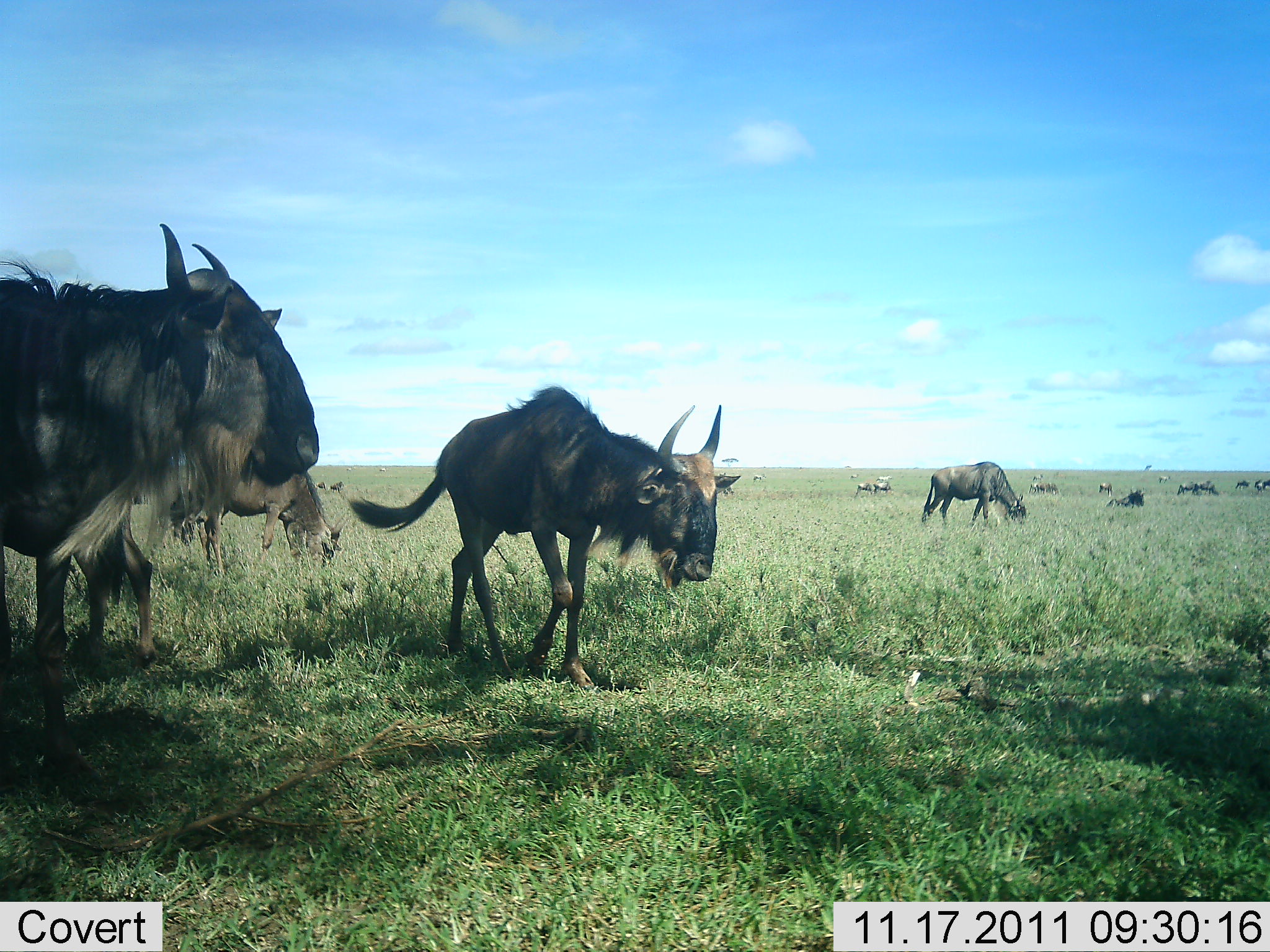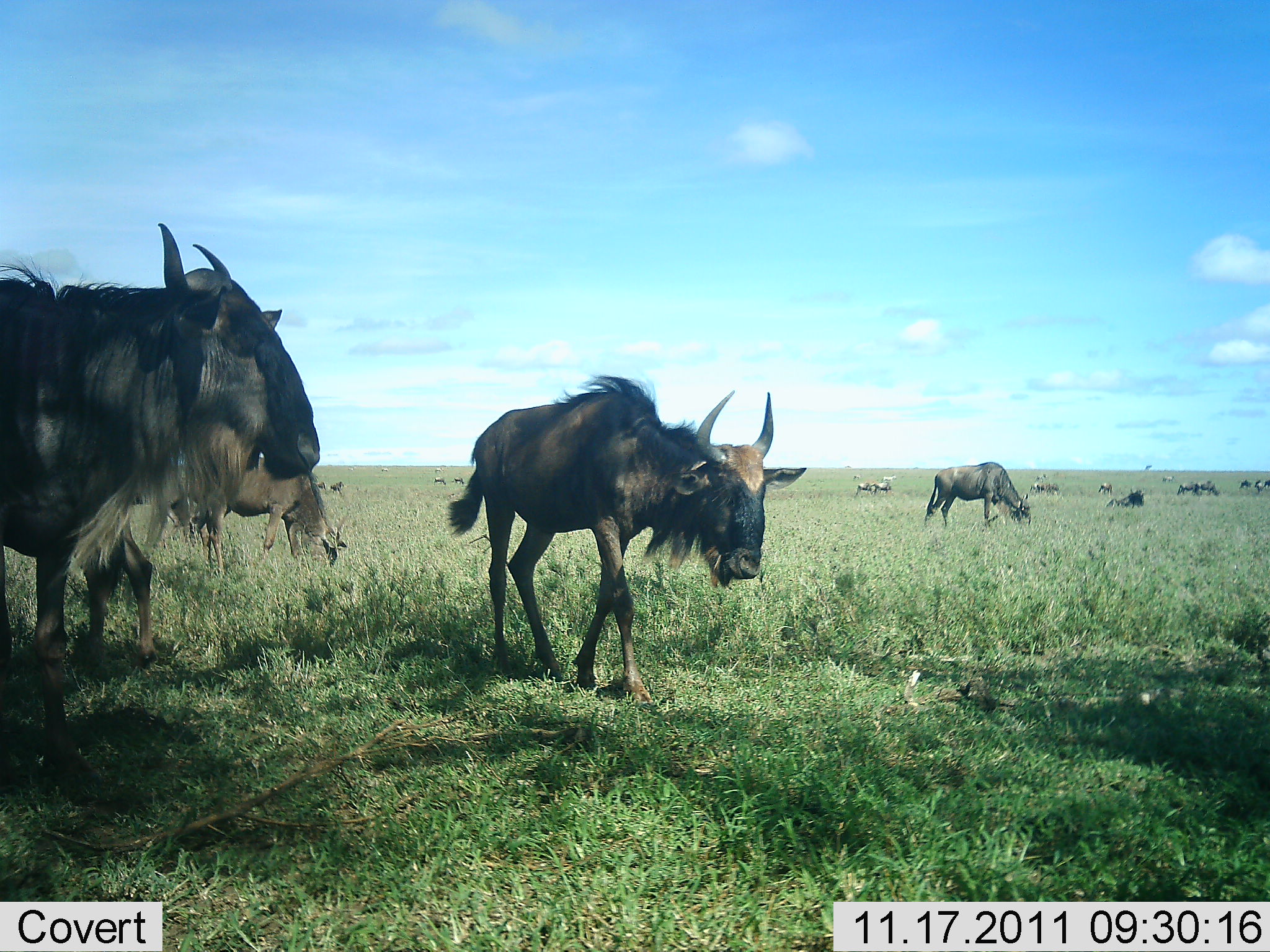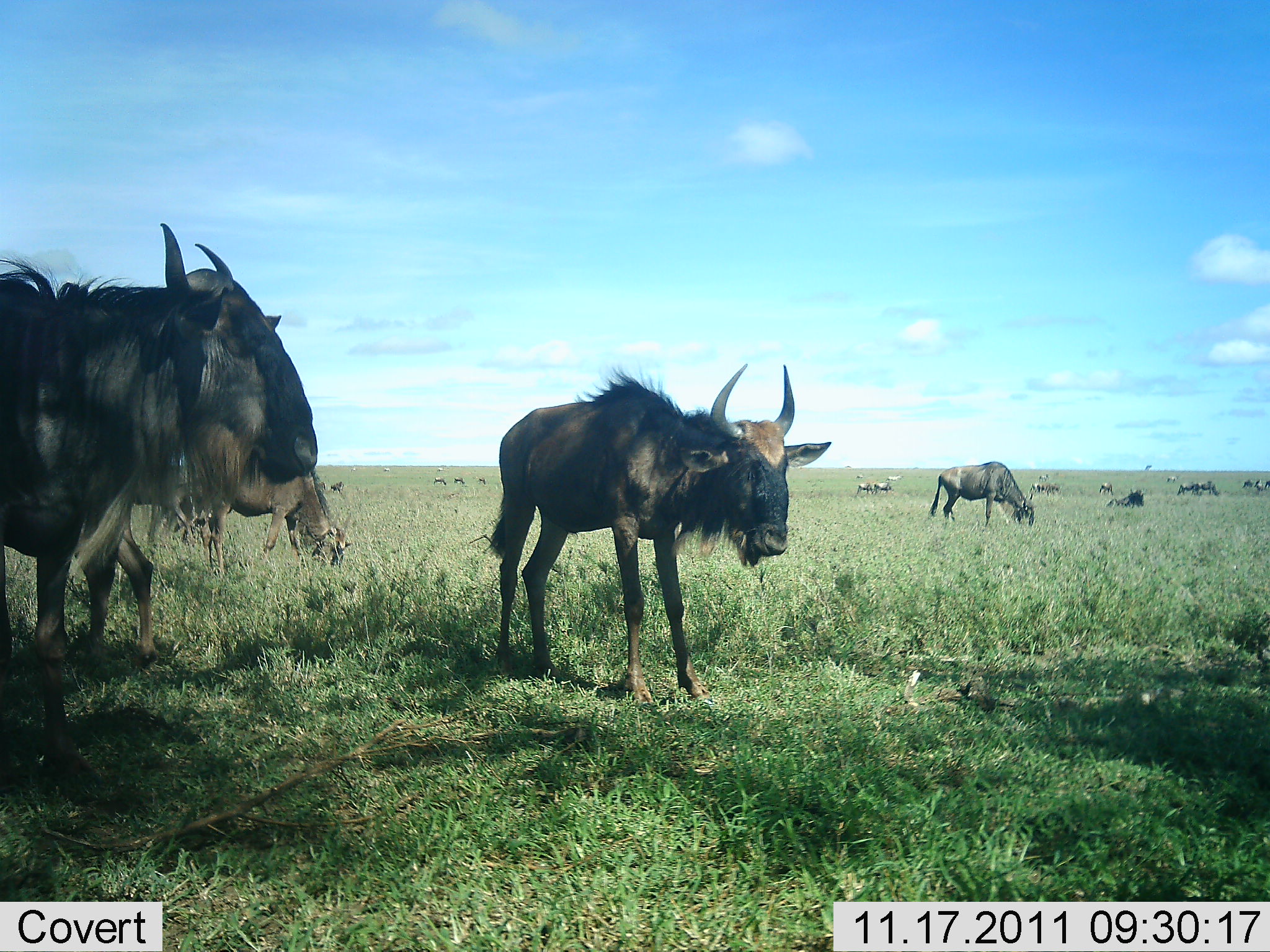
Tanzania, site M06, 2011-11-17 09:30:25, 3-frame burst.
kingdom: Animalia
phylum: Chordata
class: Mammalia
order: Artiodactyla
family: Bovidae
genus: Connochaetes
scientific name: Connochaetes taurinus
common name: blue wildebeest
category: wildebeest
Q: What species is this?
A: Wildebeest (blue wildebeest) (Connochaetes taurinus).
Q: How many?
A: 11-50.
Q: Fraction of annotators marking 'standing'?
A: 79%.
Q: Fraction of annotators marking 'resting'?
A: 7%.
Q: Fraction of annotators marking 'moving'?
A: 57%.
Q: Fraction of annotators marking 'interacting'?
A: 0%.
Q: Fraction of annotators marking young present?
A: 0%.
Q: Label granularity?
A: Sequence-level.